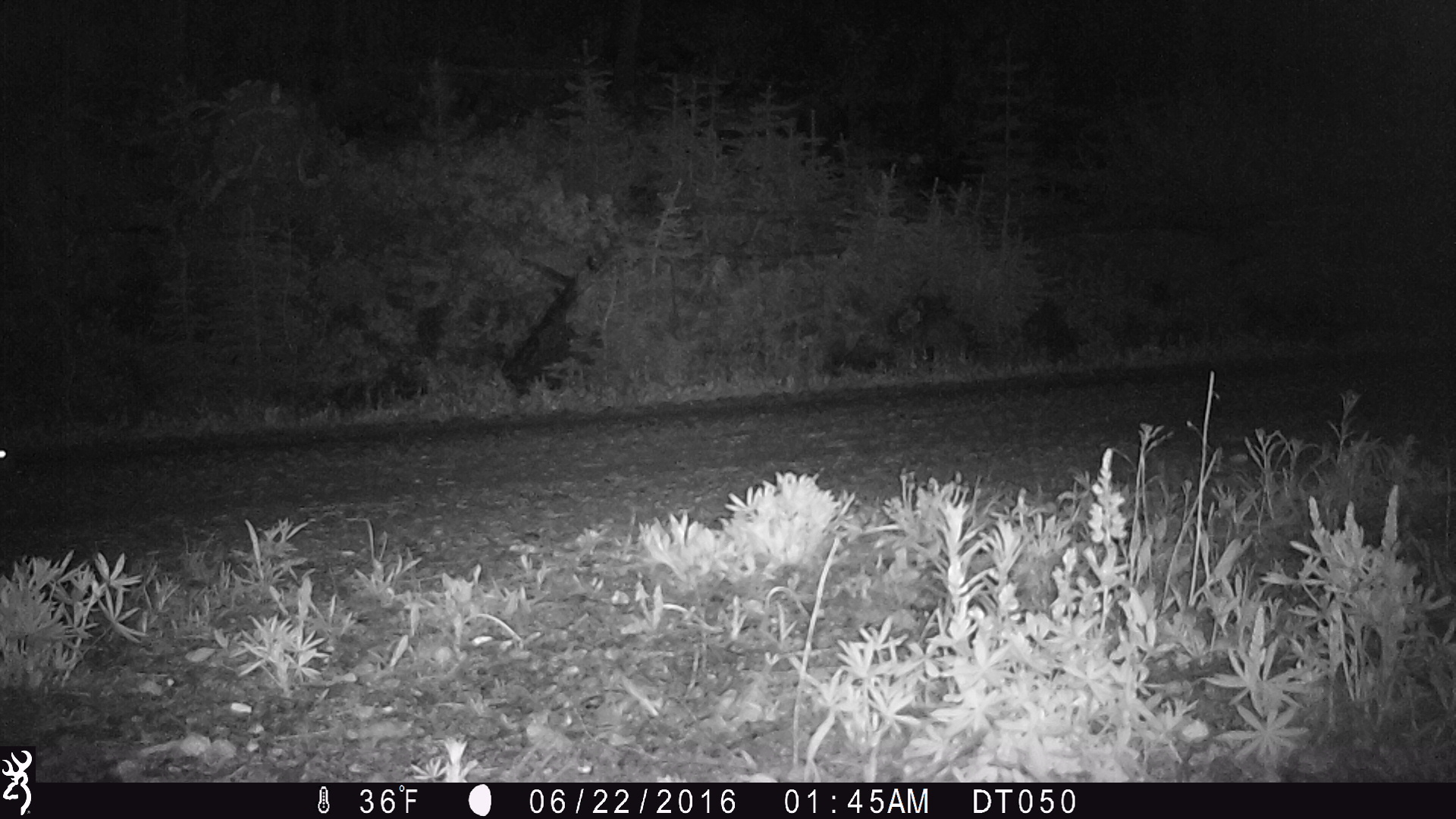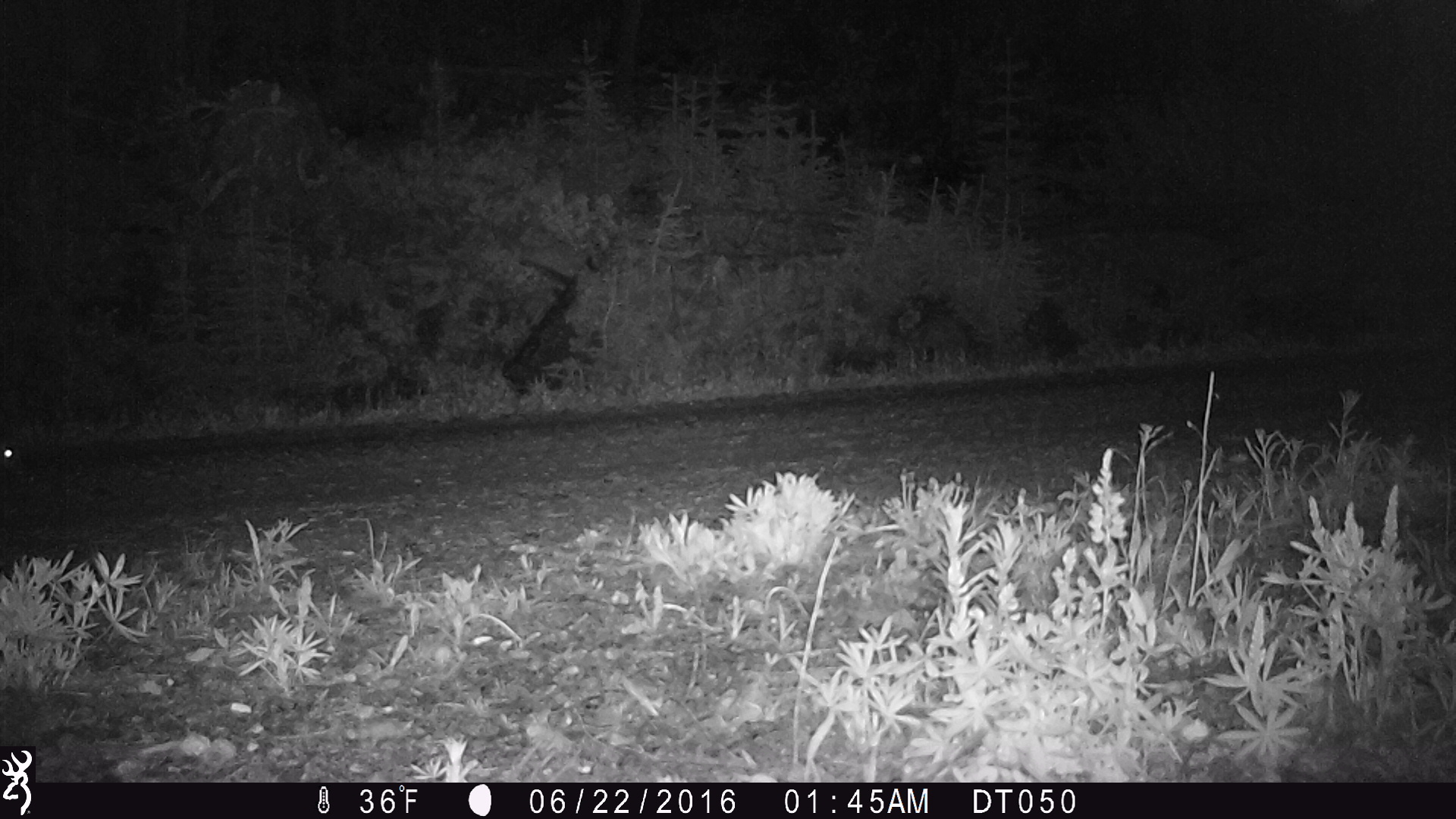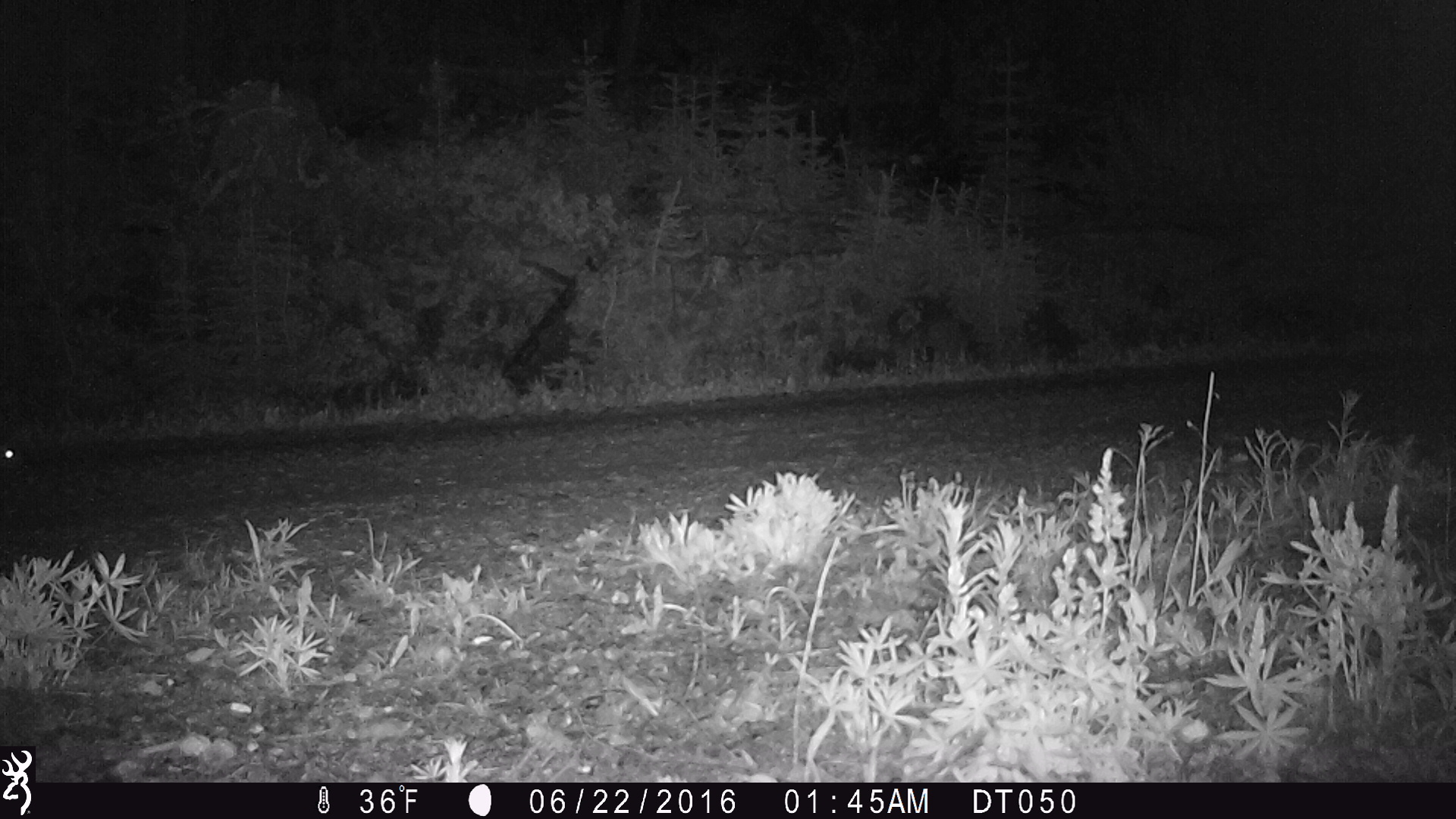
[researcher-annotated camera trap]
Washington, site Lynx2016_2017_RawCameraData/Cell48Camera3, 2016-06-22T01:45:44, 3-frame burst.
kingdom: Animalia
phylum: Chordata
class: Mammalia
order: Lagomorpha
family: Leporidae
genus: Lepus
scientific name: Lepus americanus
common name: snowshoe hare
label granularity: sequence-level